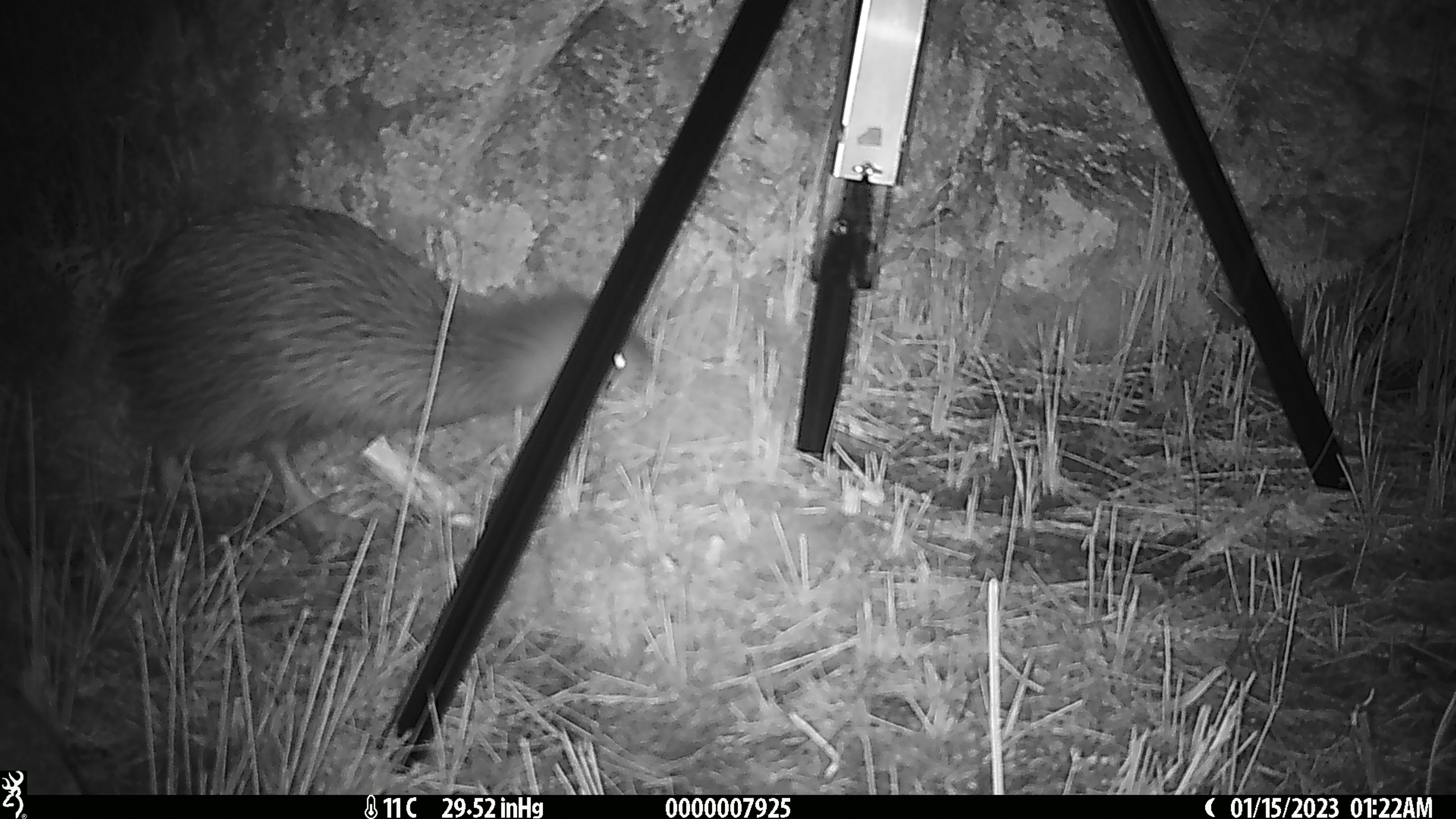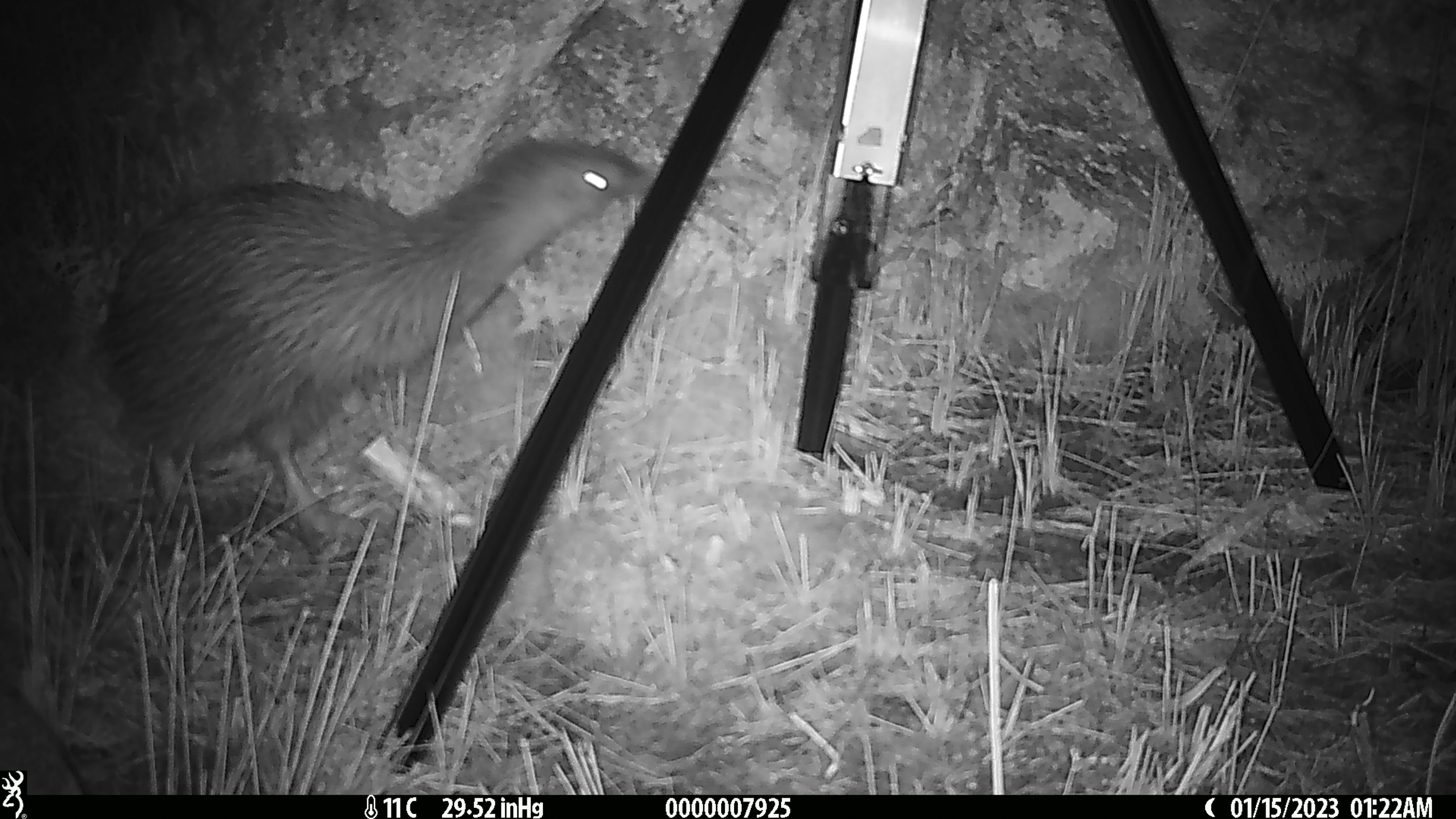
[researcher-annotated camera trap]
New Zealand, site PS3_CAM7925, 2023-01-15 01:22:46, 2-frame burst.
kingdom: Animalia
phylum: Chordata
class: Aves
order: Apterygiformes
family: Apterygidae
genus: Apteryx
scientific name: Apteryx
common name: kiwi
Kiwi (Apteryx).